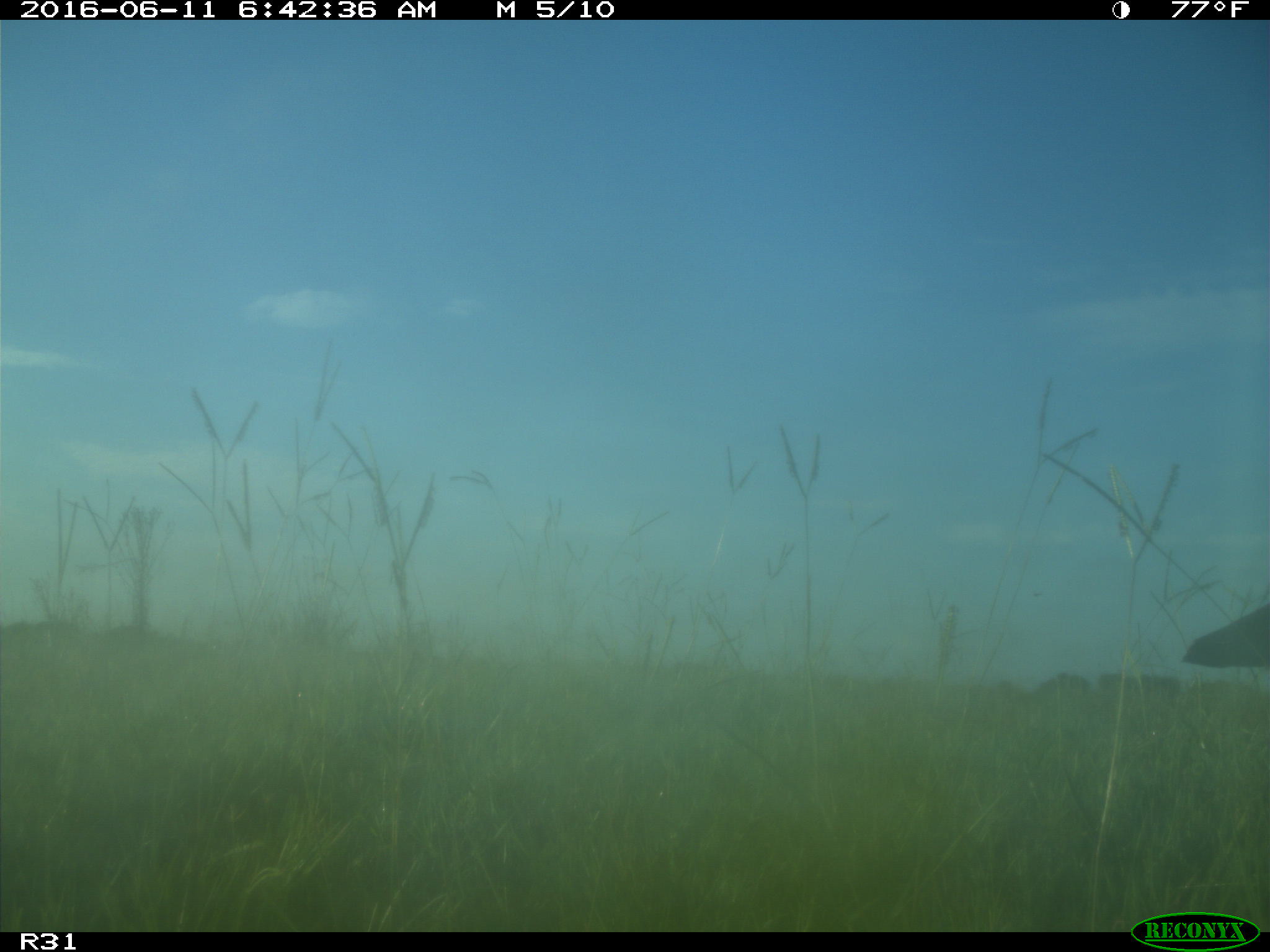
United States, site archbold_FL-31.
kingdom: Animalia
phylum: Chordata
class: Aves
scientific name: Aves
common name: birds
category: unidentified bird